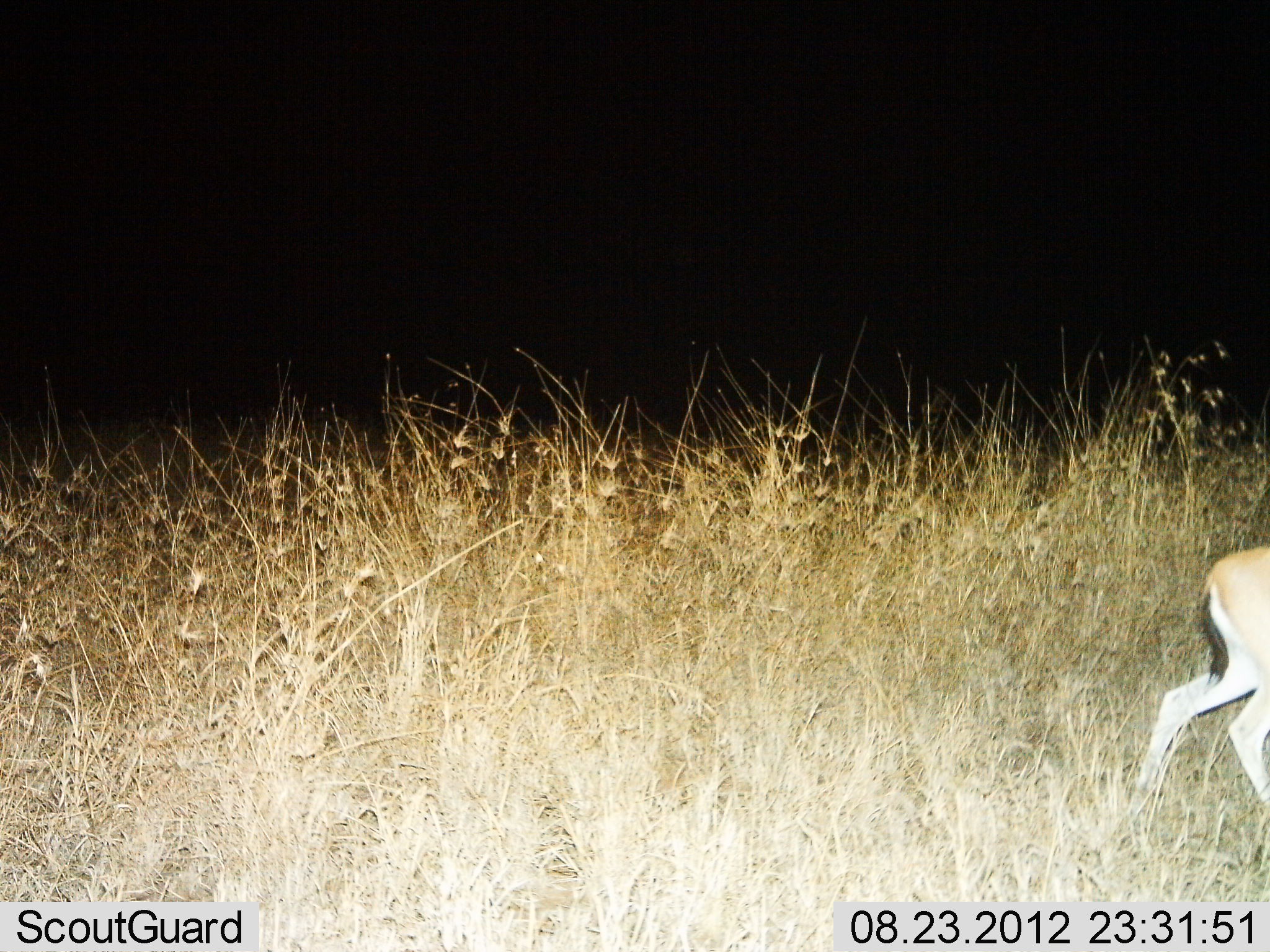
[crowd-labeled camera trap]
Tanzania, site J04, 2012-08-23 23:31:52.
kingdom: Animalia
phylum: Chordata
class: Mammalia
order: Artiodactyla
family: Bovidae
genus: Eudorcas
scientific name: Eudorcas thomsonii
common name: thomson's gazelle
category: gazellethomsons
Gazellethomsons (thomson's gazelle) (Eudorcas thomsonii), count 1. Behavior (volunteer vote fractions): standing 10%, resting 0%, moving 90%, interacting 0%. Young present (vote fraction): 10%. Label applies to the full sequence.